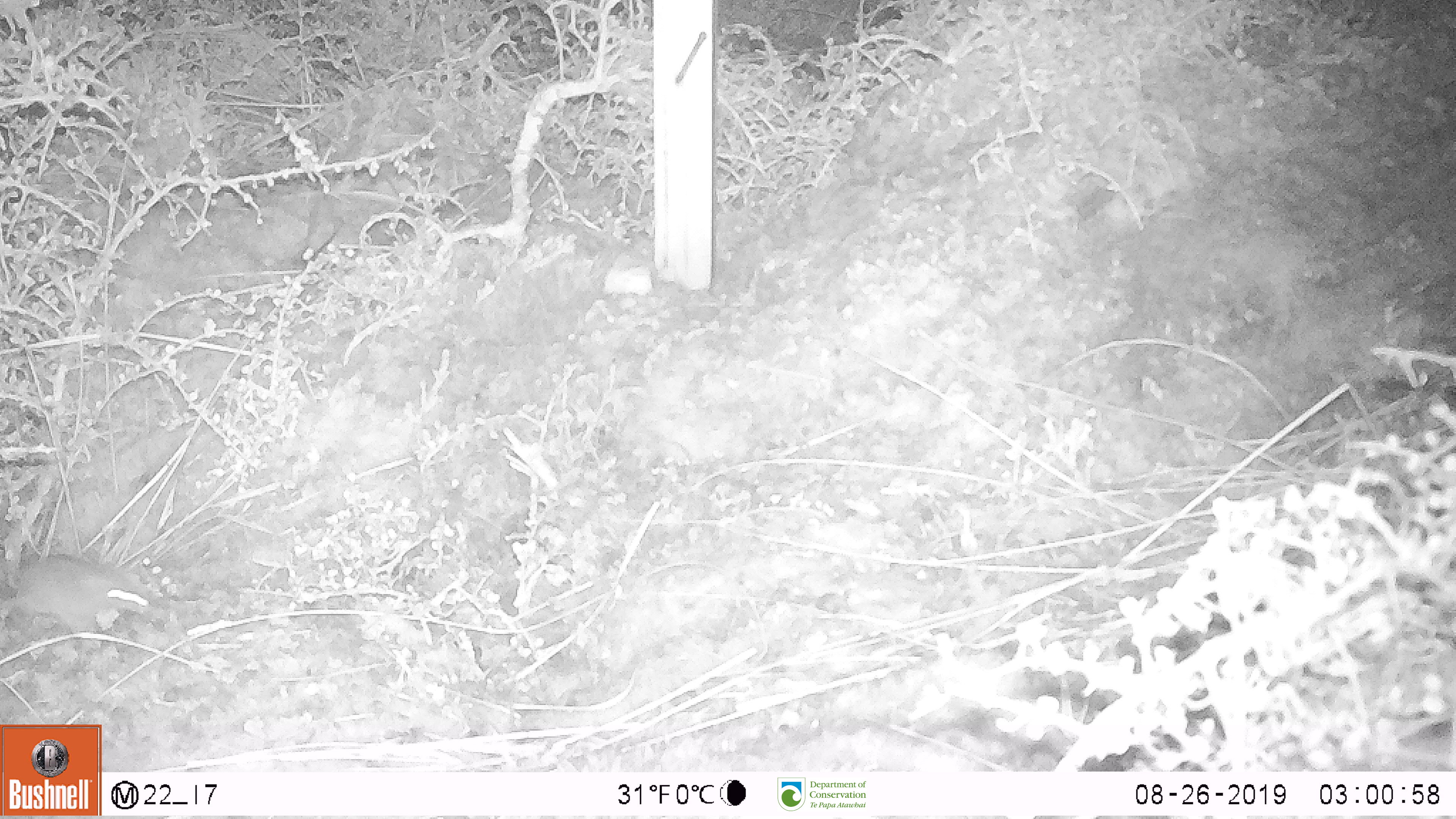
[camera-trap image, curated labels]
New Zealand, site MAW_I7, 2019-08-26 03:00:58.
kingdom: Animalia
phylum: Chordata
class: Mammalia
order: Rodentia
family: Muridae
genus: Mus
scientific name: Mus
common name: mouse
Mouse (Mus).